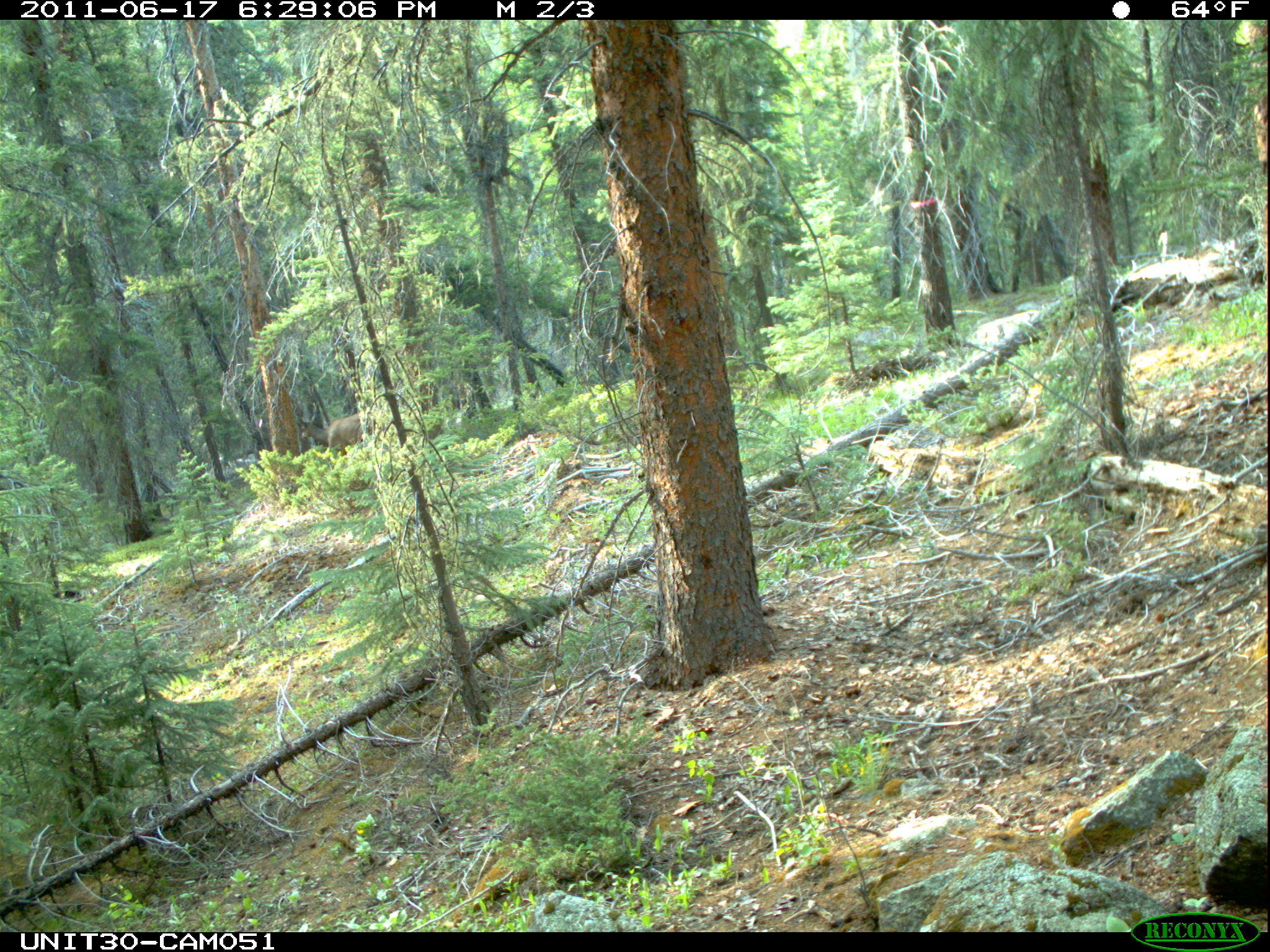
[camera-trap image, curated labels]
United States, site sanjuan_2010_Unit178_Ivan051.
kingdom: Animalia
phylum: Chordata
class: Mammalia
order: Artiodactyla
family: Cervidae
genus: Cervus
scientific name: Cervus elaphus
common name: red deer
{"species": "Cervus elaphus (red deer)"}